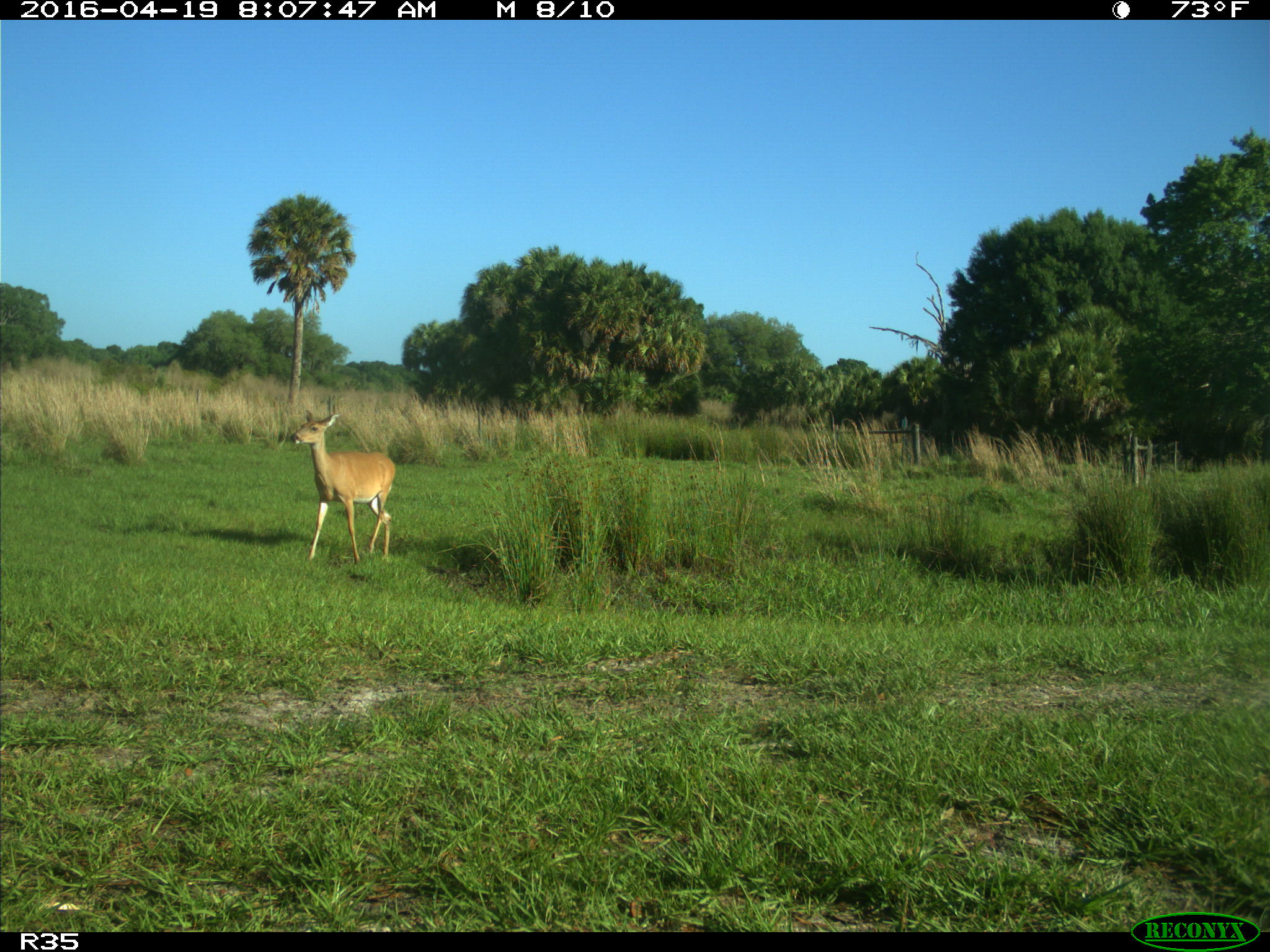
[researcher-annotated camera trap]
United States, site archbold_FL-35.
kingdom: Animalia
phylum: Chordata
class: Mammalia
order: Artiodactyla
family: Cervidae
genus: Odocoileus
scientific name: Odocoileus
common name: deer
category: unidentified deer